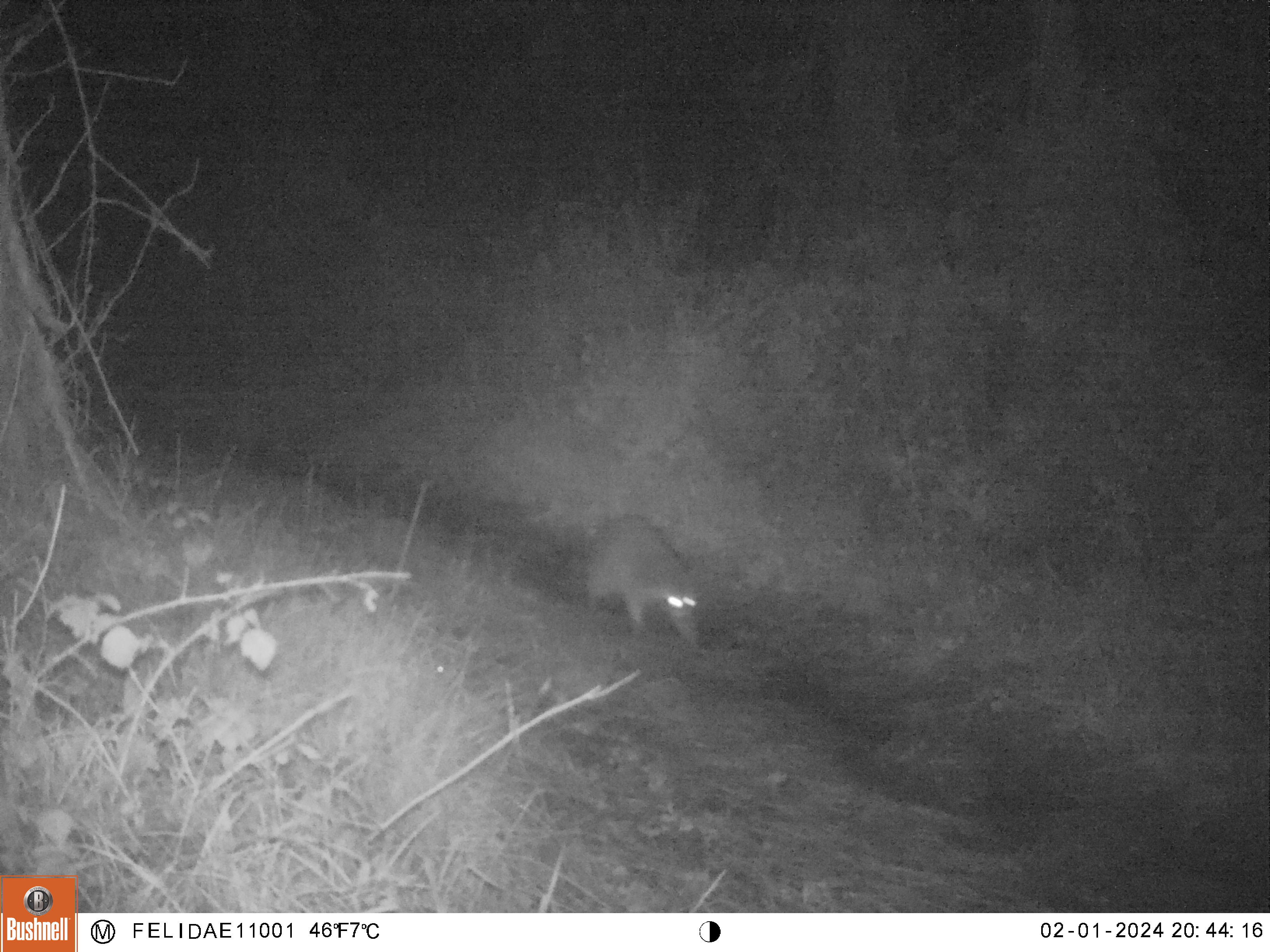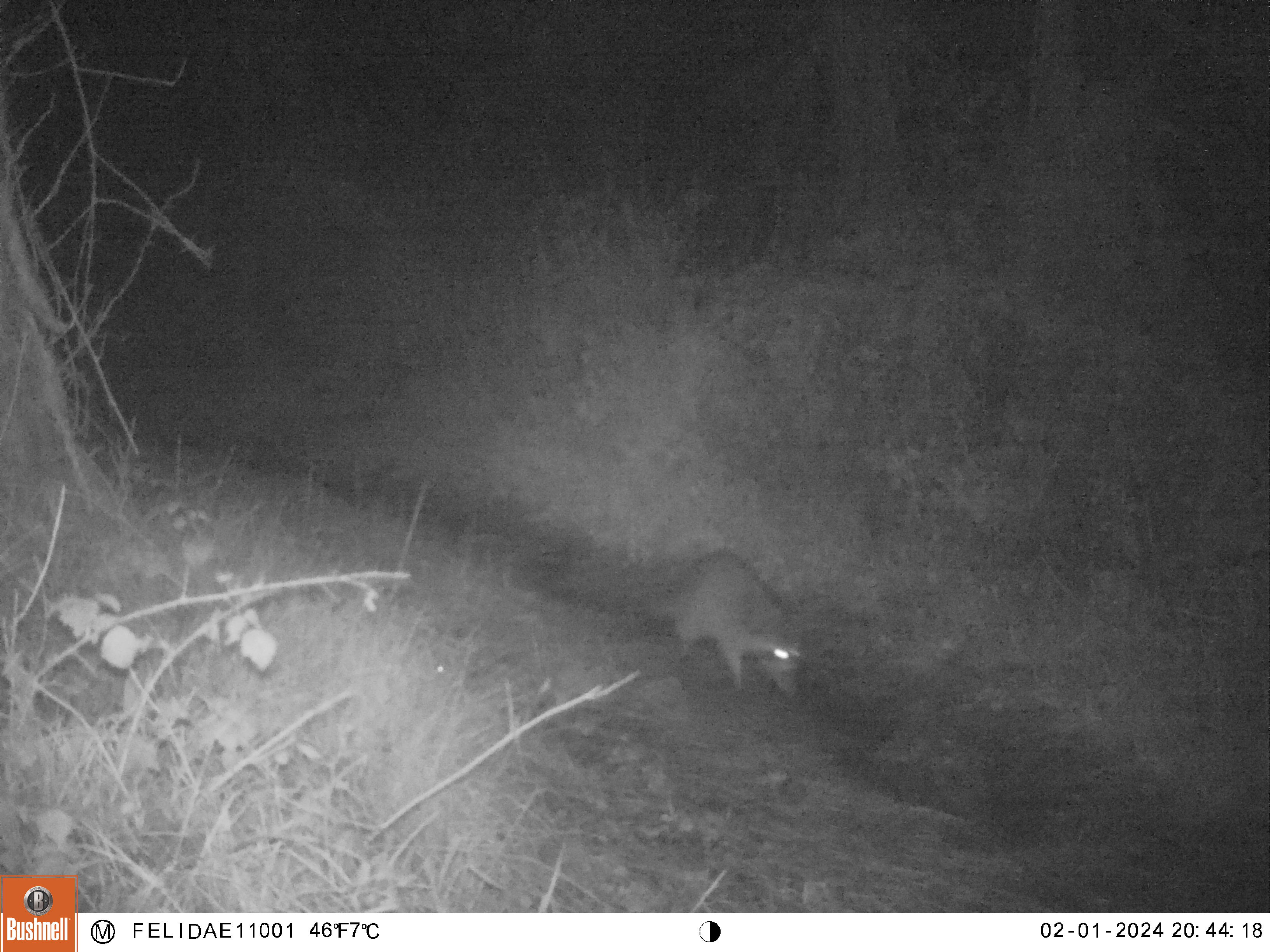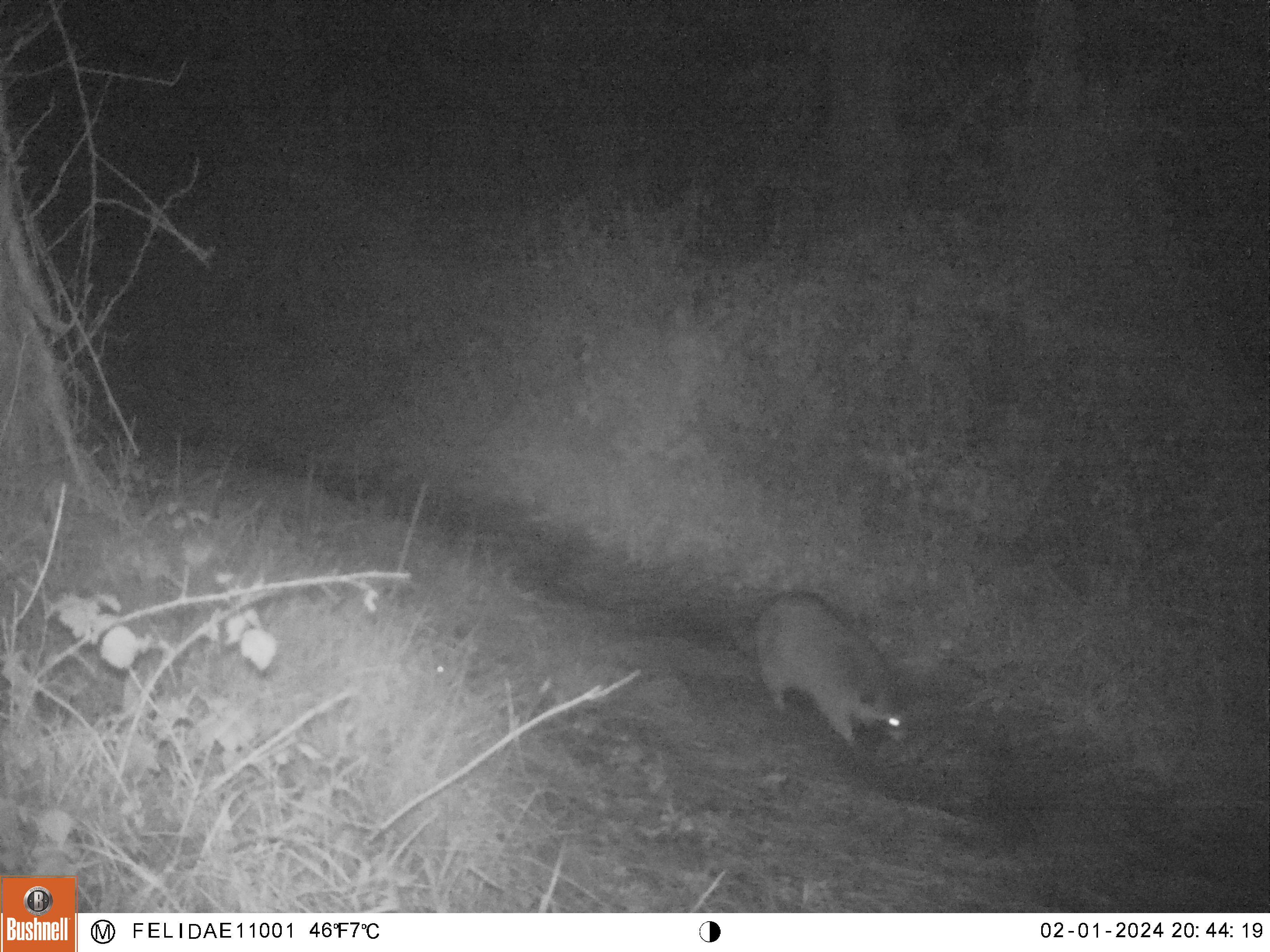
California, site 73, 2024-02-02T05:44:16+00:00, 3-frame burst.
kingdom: Animalia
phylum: Chordata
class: Mammalia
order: Carnivora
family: Procyonidae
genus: Procyon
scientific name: Procyon lotor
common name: raccoon